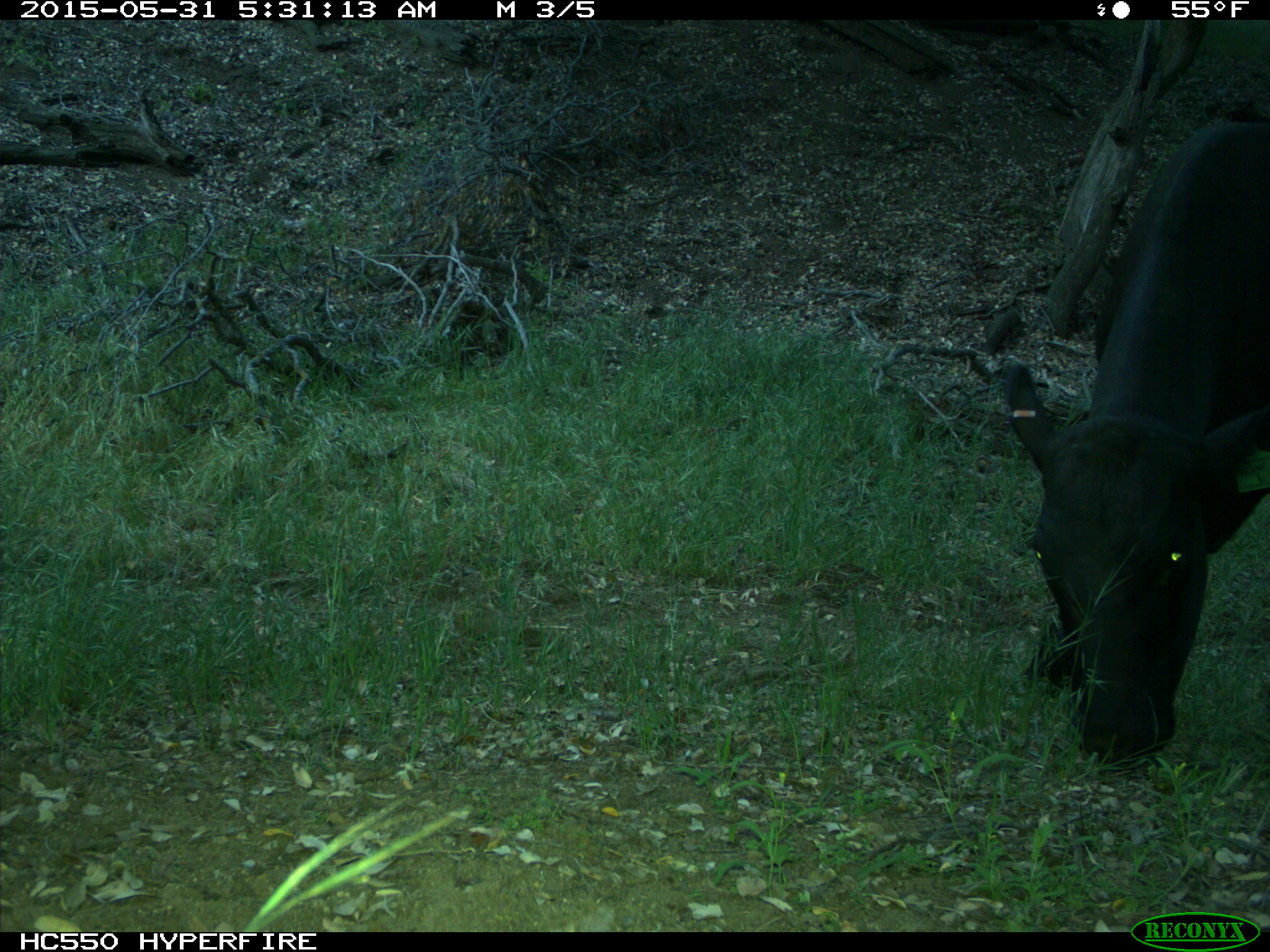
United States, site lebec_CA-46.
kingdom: Animalia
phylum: Chordata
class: Mammalia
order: Artiodactyla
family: Bovidae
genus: Bos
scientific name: Bos taurus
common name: domestic cow